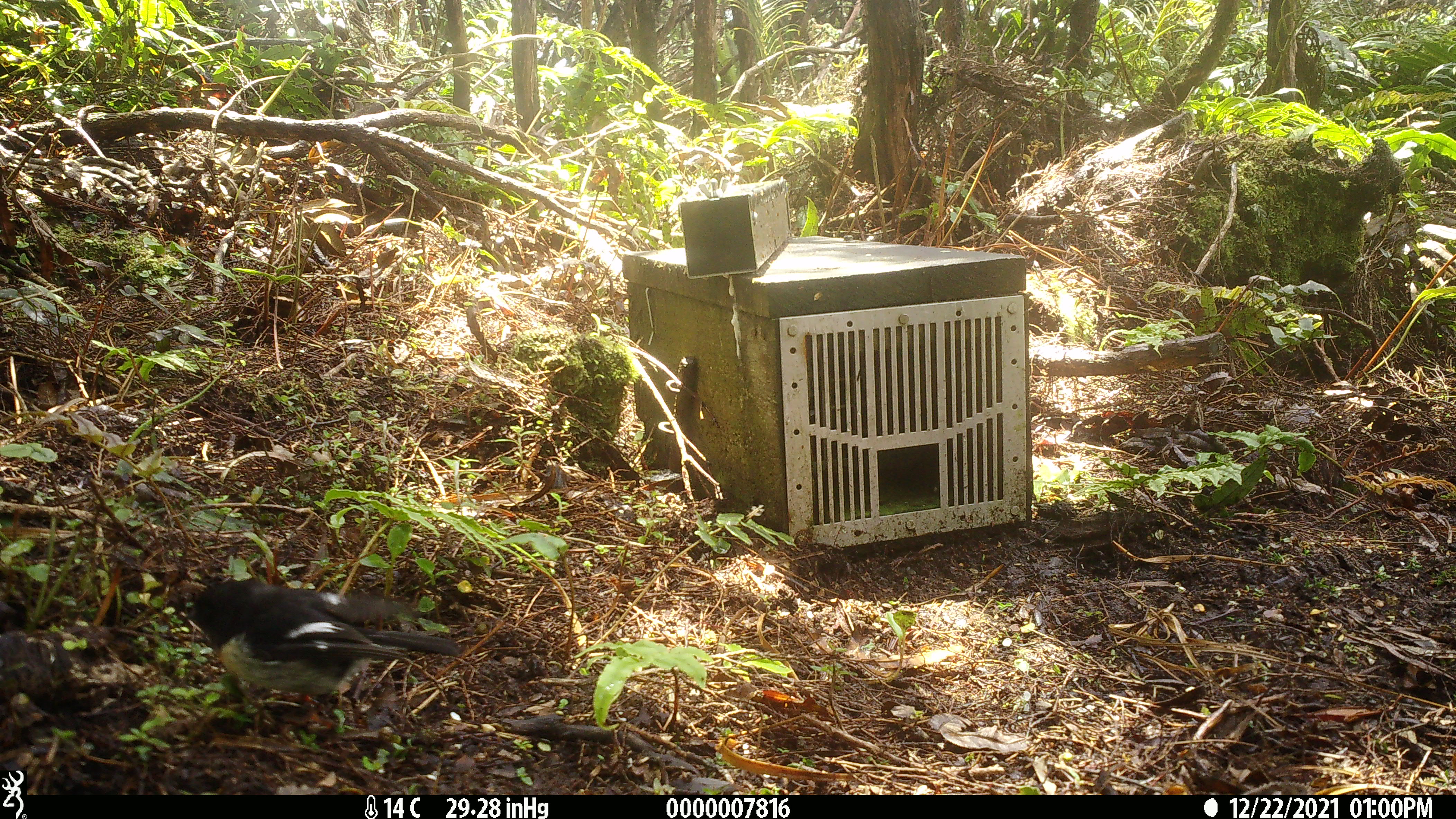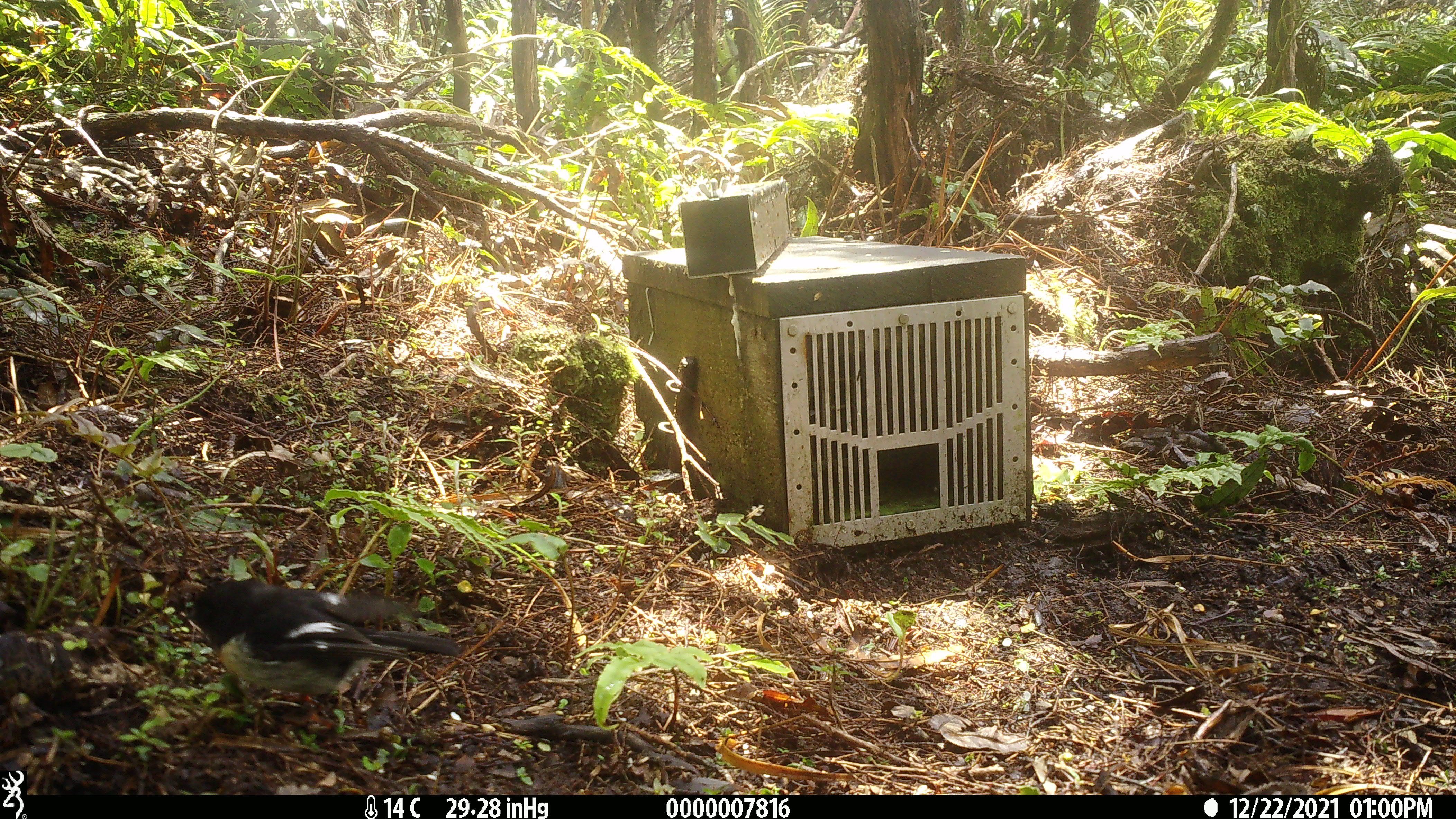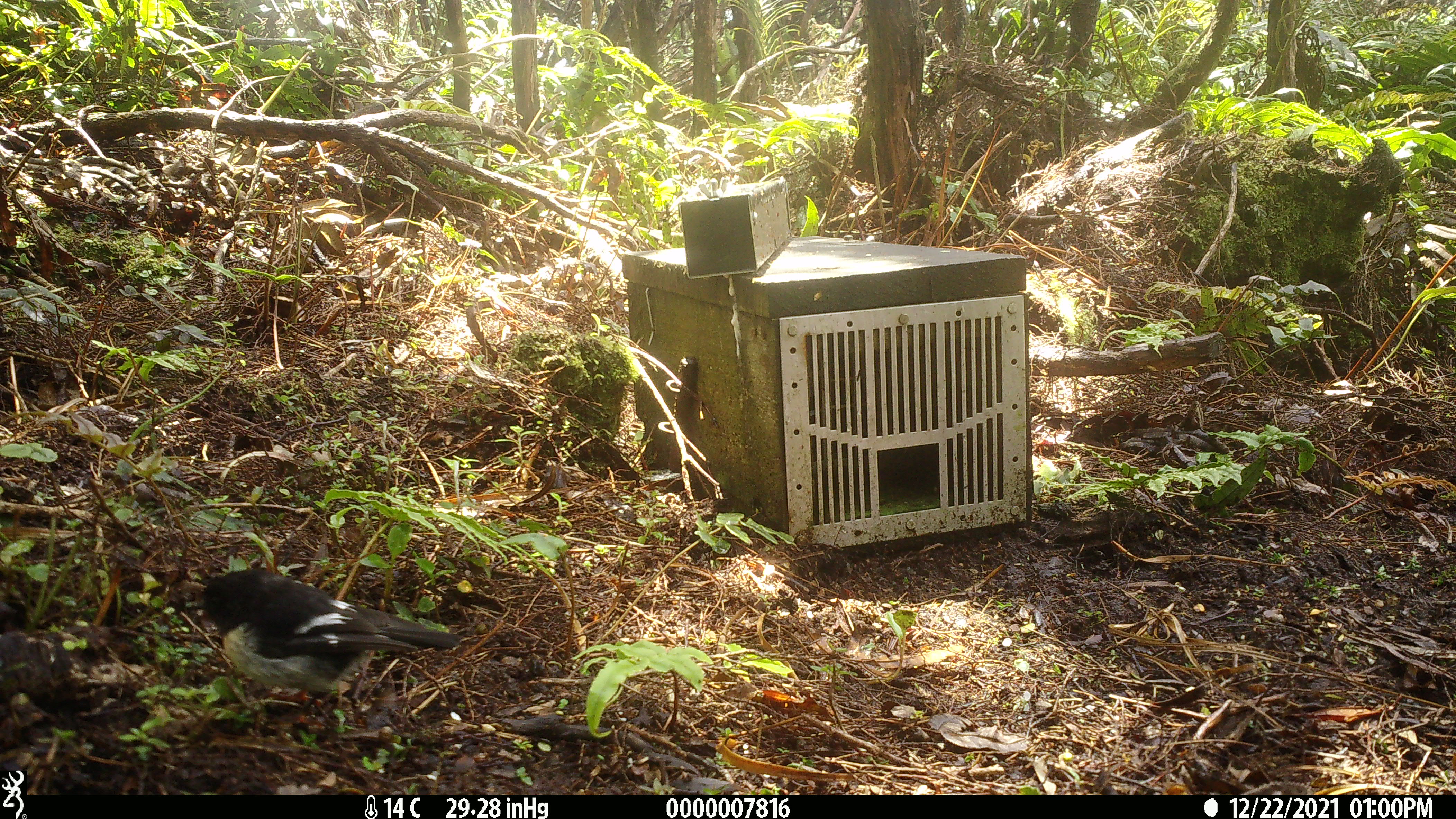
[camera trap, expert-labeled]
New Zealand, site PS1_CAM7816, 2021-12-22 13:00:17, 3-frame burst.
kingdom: Animalia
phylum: Chordata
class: Aves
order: Passeriformes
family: Petroicidae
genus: Petroica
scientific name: Petroica macrocephala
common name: tomtit